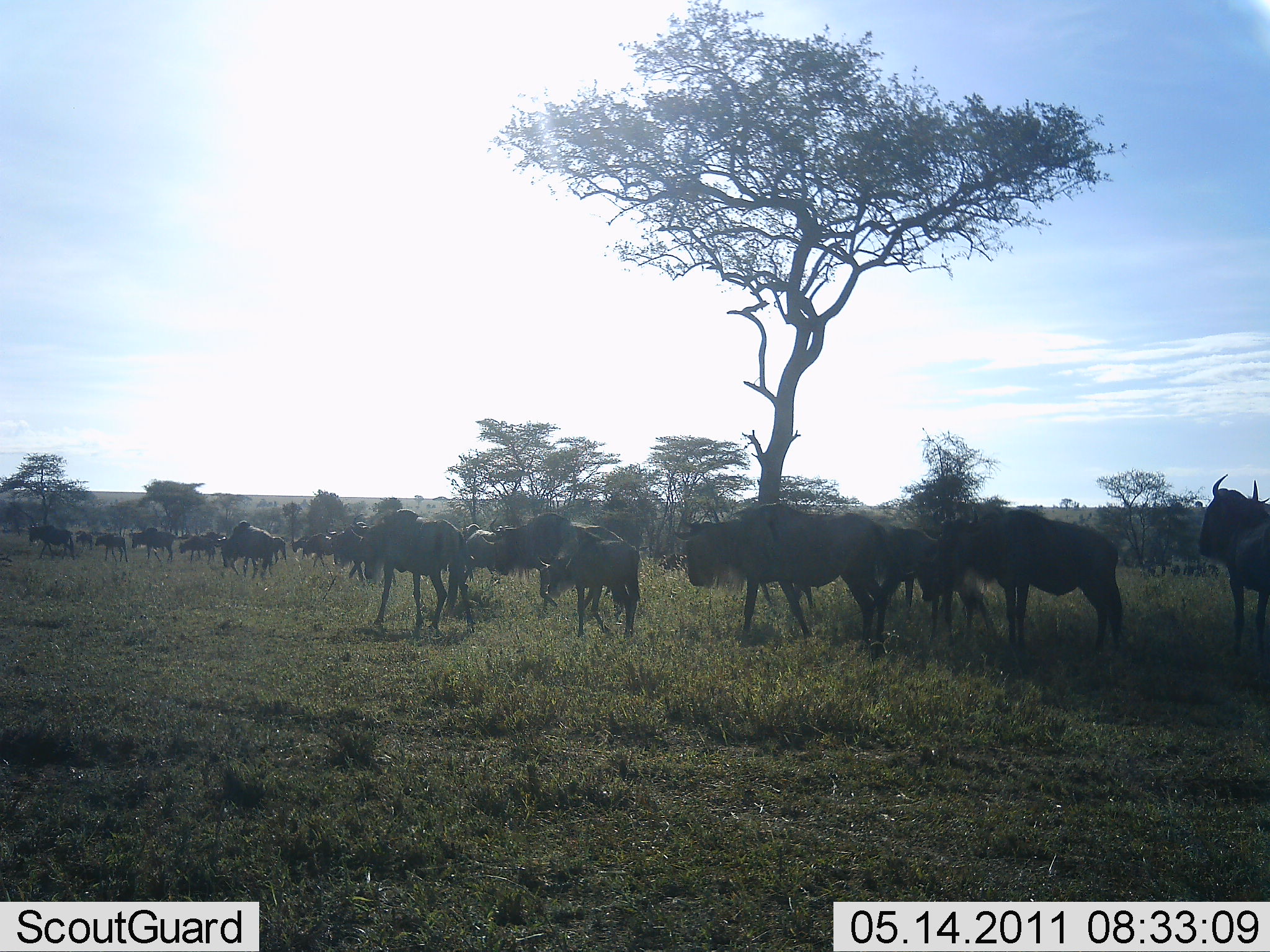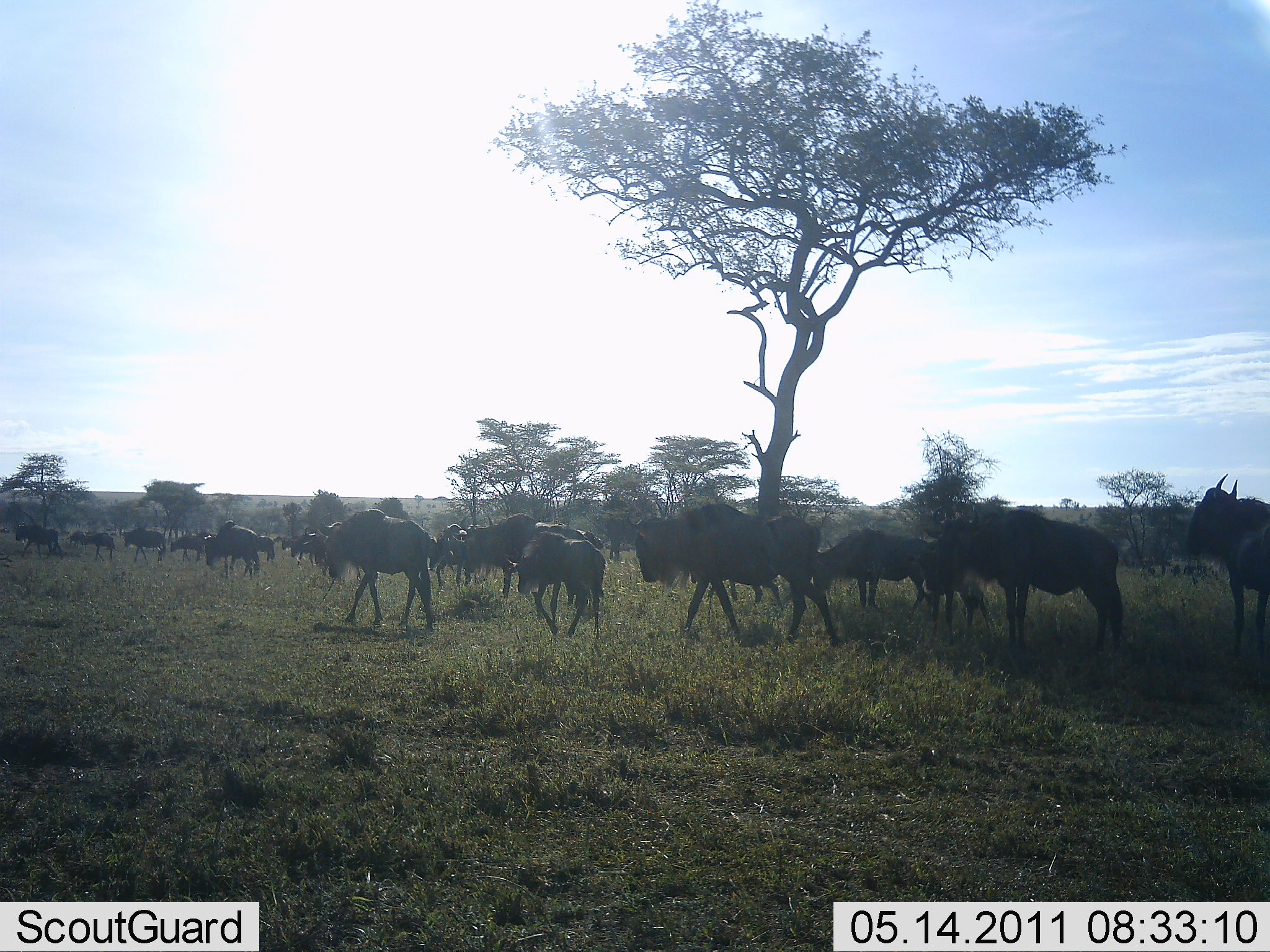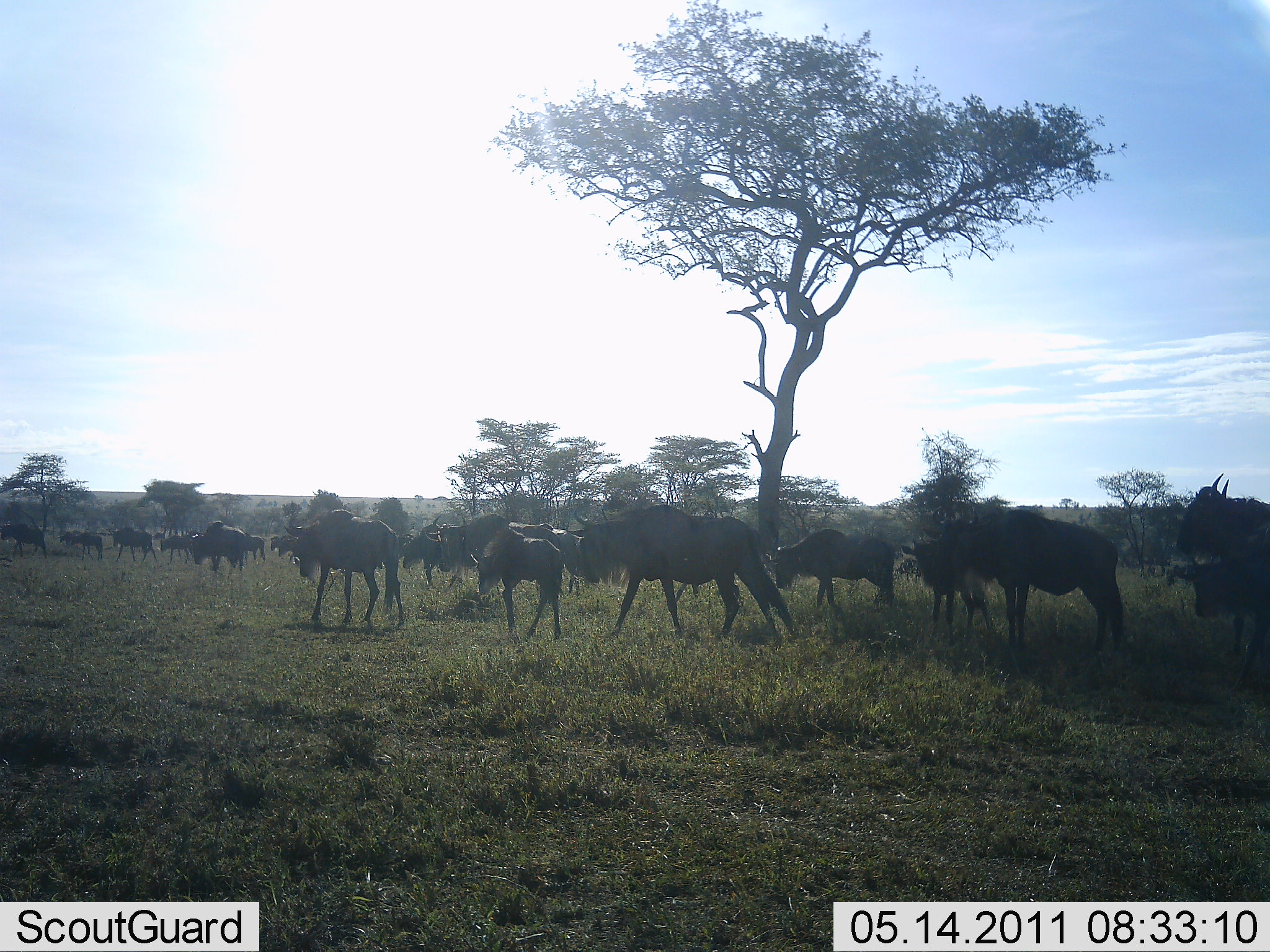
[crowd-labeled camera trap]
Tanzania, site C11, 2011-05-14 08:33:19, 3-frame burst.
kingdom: Animalia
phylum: Chordata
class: Mammalia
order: Artiodactyla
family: Bovidae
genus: Connochaetes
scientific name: Connochaetes taurinus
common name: blue wildebeest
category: wildebeest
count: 11-50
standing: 36%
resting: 7%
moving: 93%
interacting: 7%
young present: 14%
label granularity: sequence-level